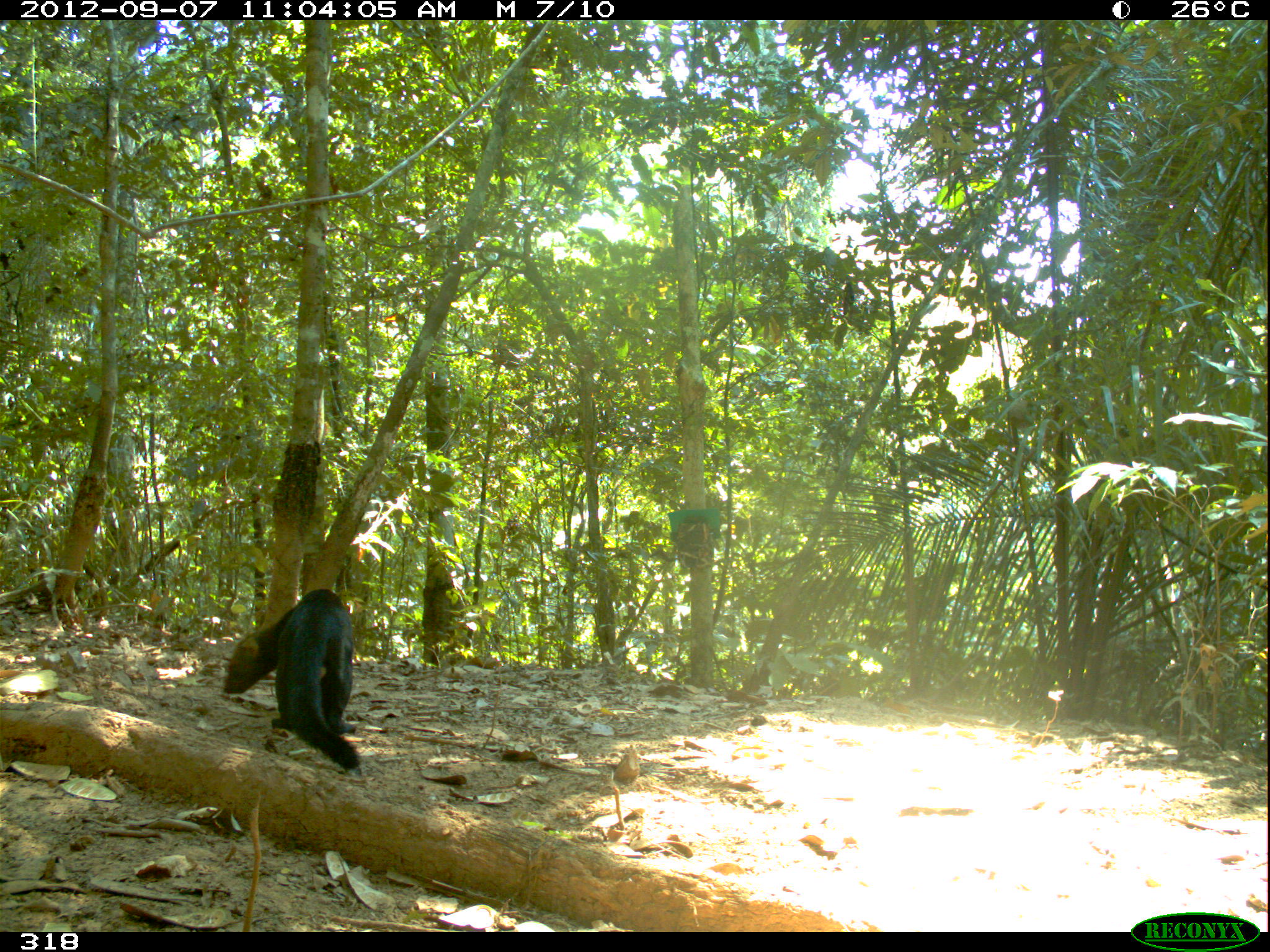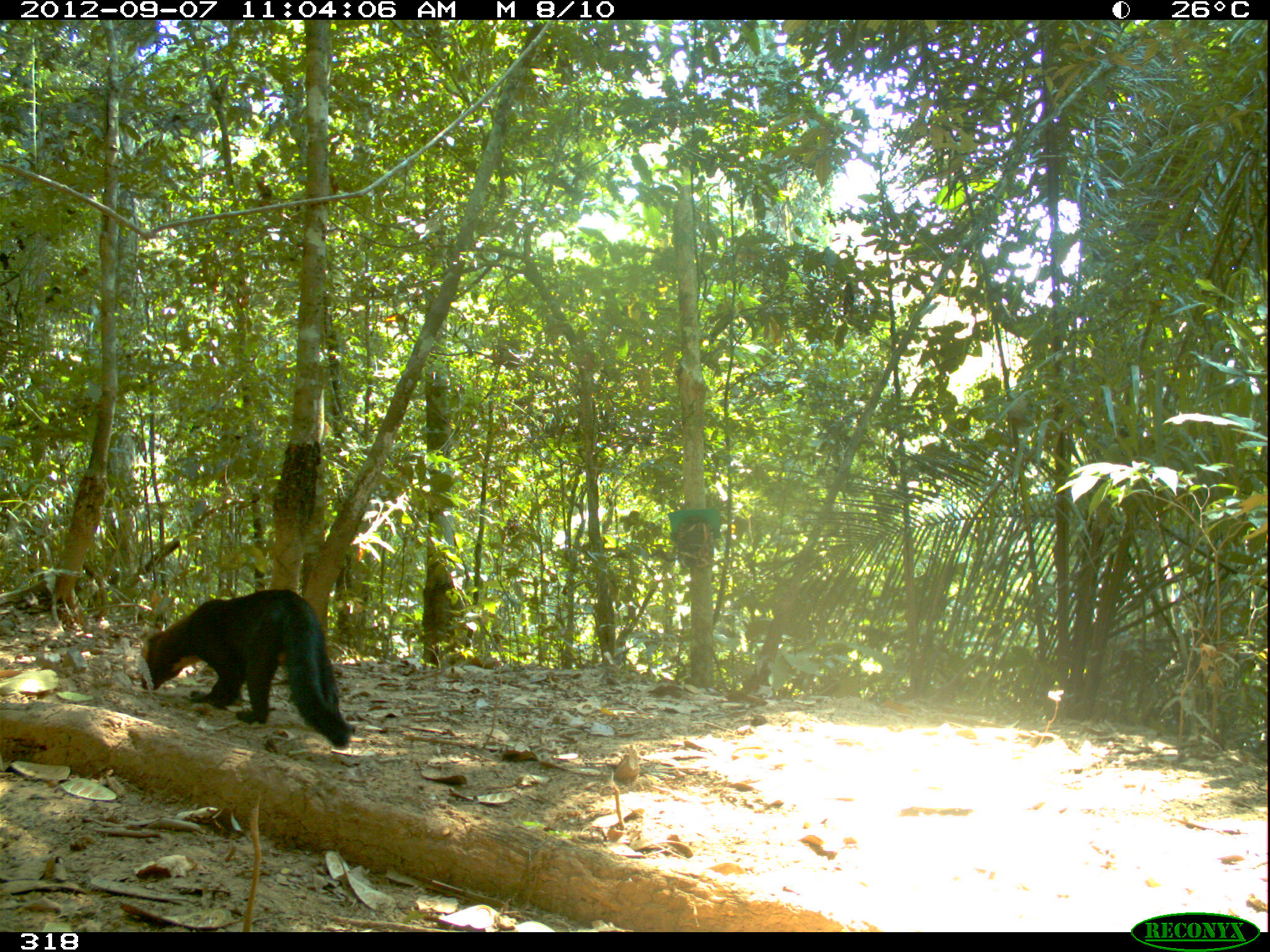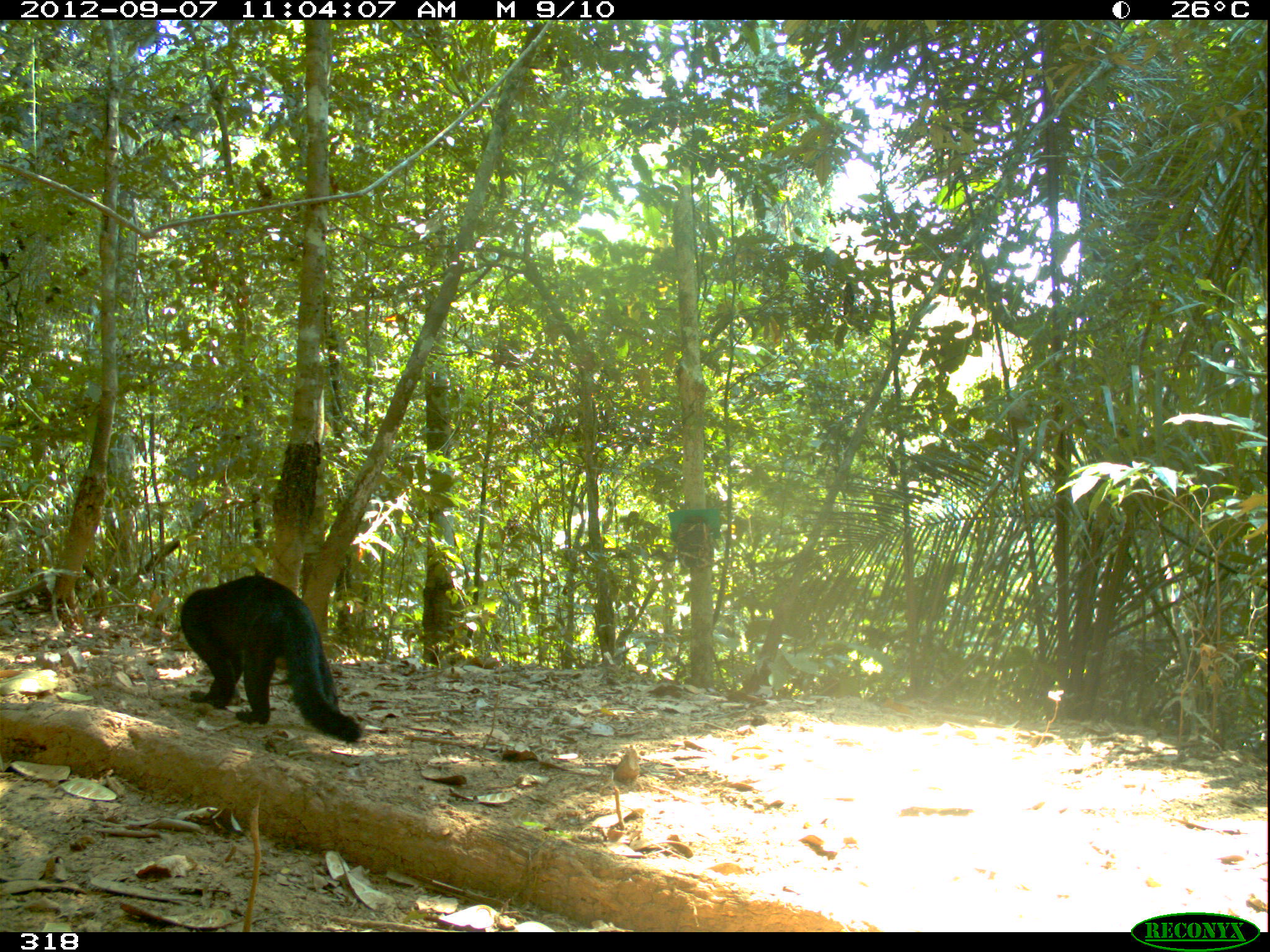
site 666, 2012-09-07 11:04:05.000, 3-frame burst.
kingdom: Animalia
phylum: Chordata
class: Mammalia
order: Carnivora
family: Mustelidae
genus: Eira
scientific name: Eira barbara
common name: tayra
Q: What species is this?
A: Eira barbara (tayra).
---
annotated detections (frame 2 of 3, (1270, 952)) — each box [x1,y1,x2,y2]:
eira barbara: [139,589,355,747]